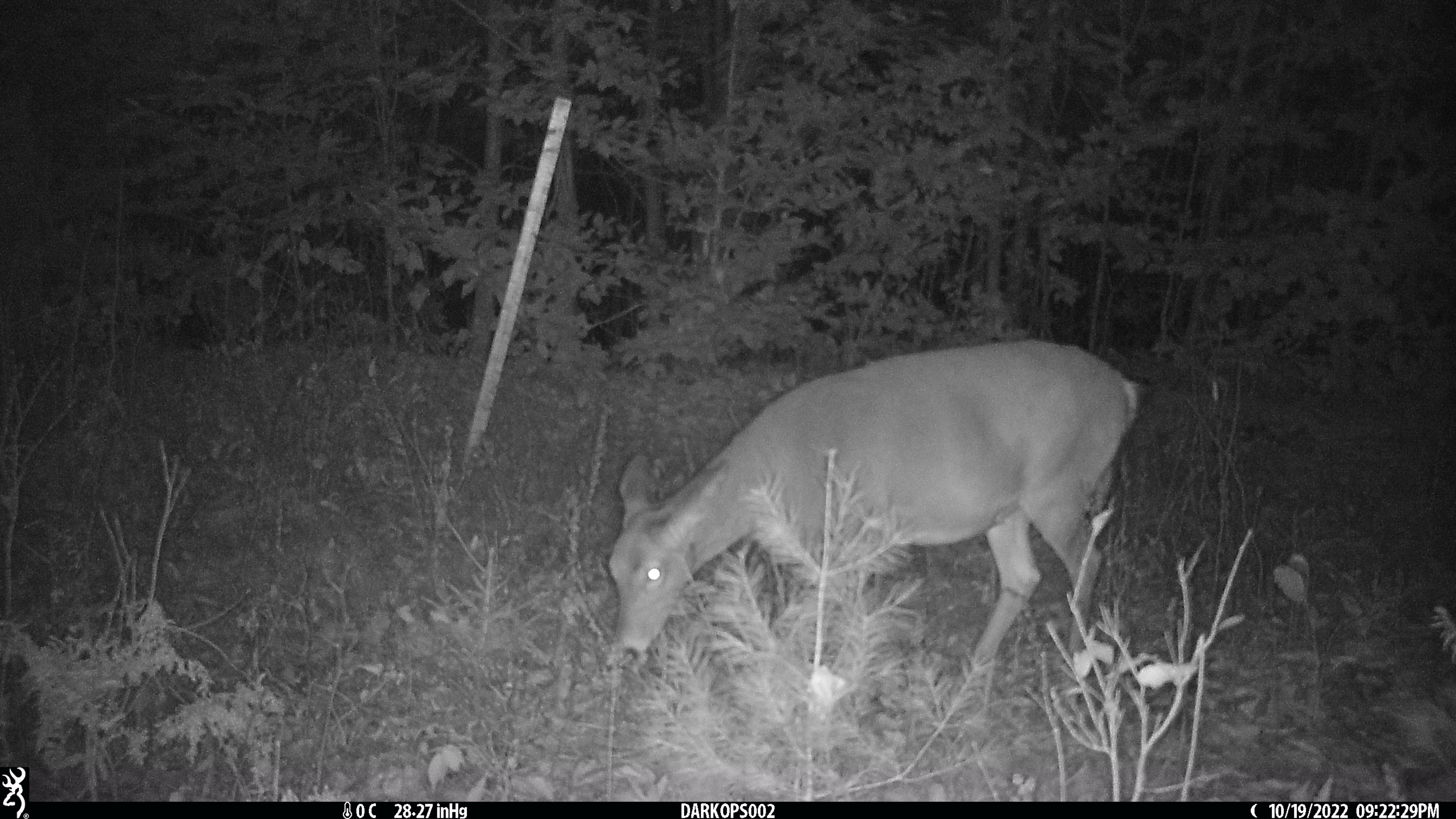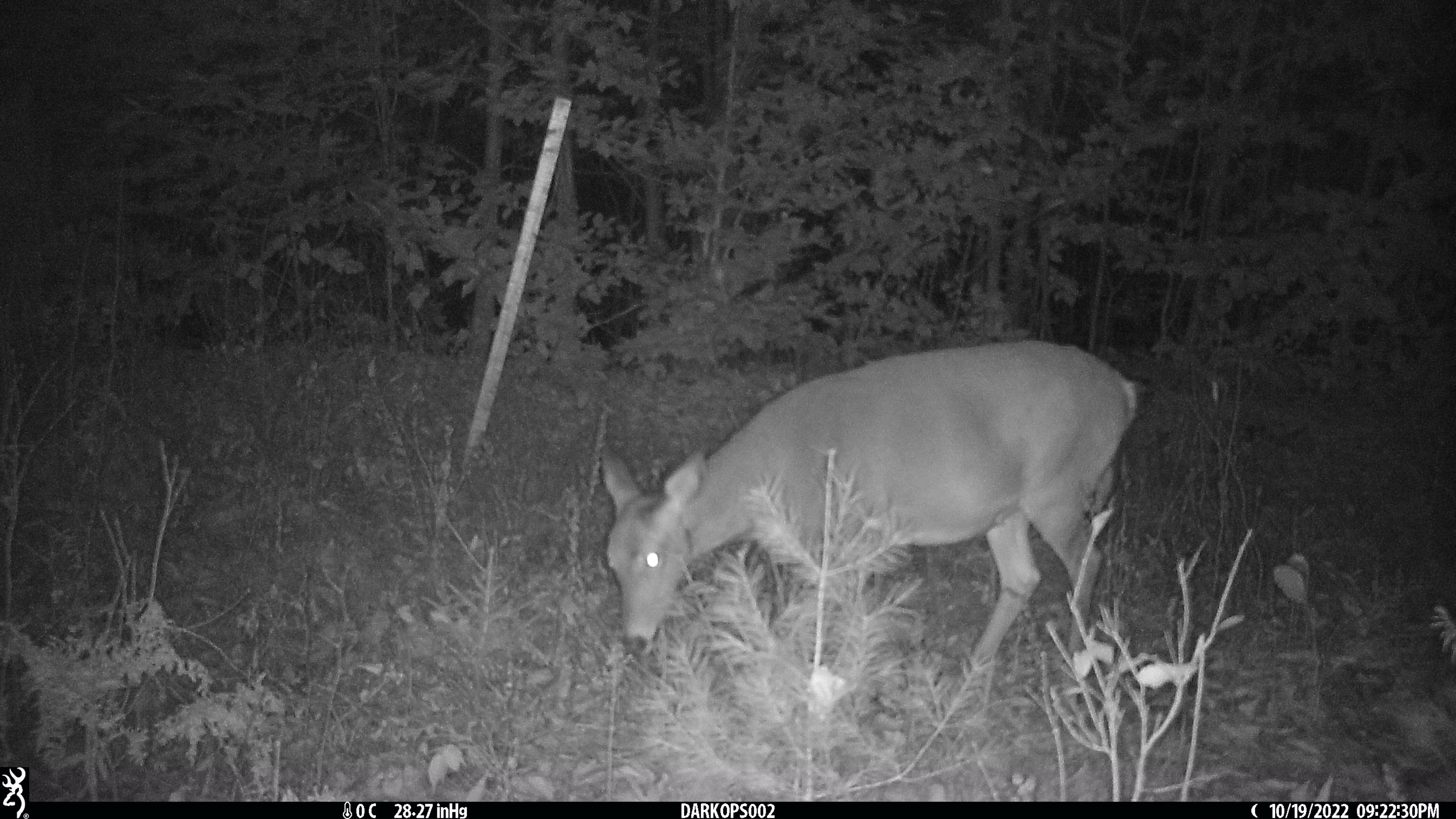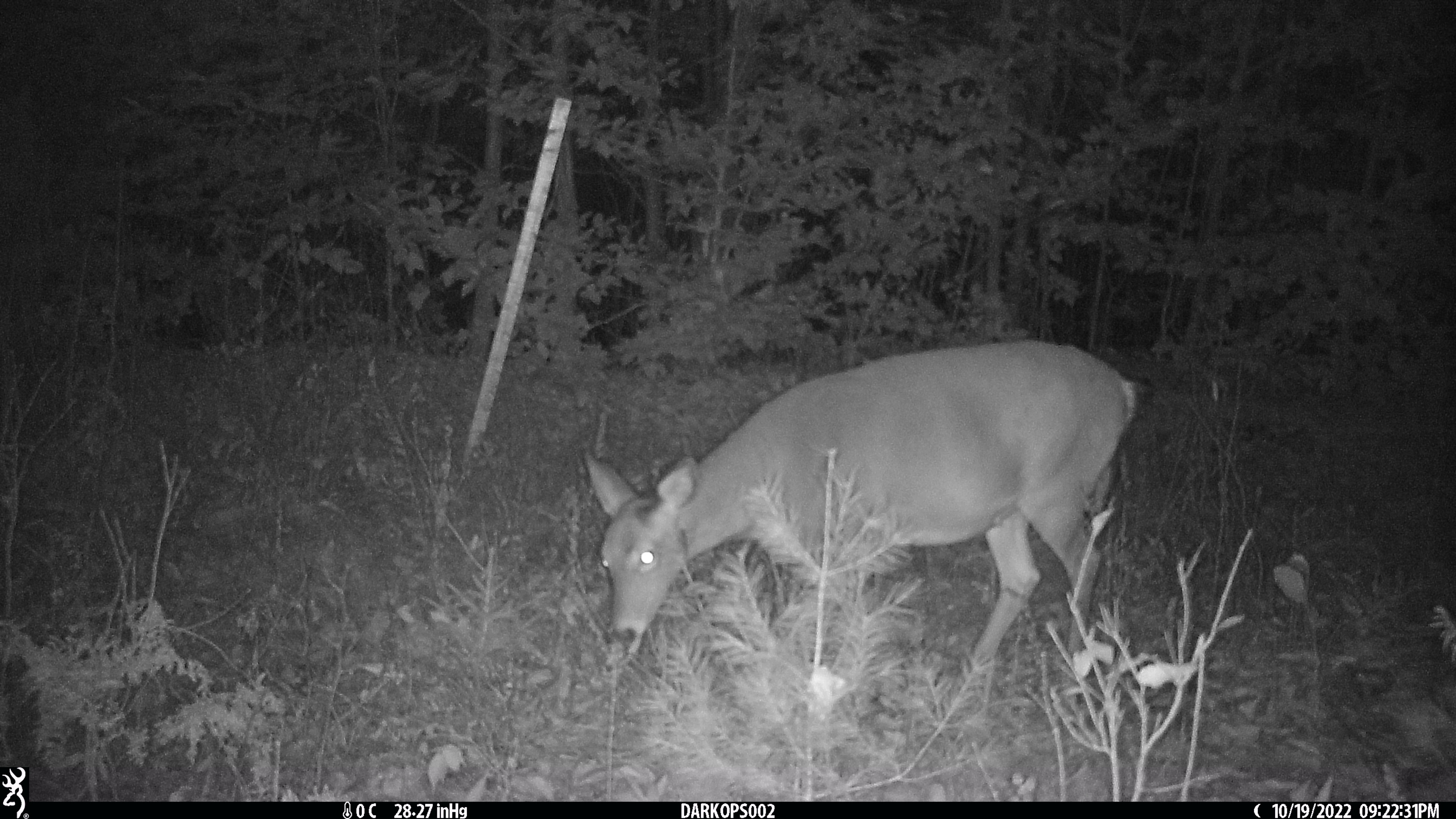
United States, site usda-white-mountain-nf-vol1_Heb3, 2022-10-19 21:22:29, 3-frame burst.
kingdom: Animalia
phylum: Chordata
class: Mammalia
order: Artiodactyla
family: Cervidae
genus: Odocoileus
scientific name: Odocoileus virginianus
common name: white-tailed deer